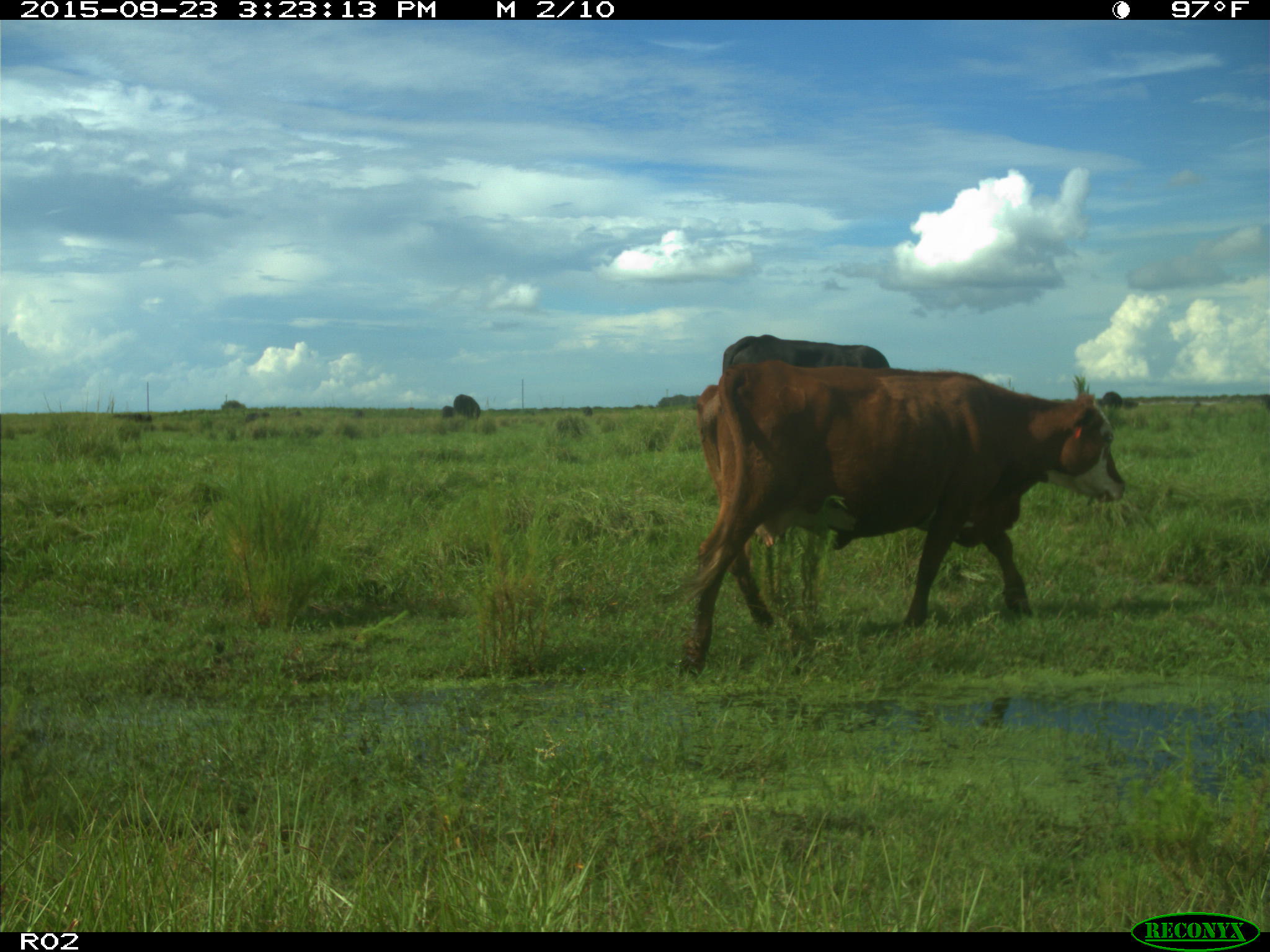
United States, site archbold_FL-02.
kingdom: Animalia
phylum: Chordata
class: Mammalia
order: Artiodactyla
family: Bovidae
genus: Bos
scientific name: Bos taurus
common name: domestic cow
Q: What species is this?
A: Bos taurus (domestic cow).